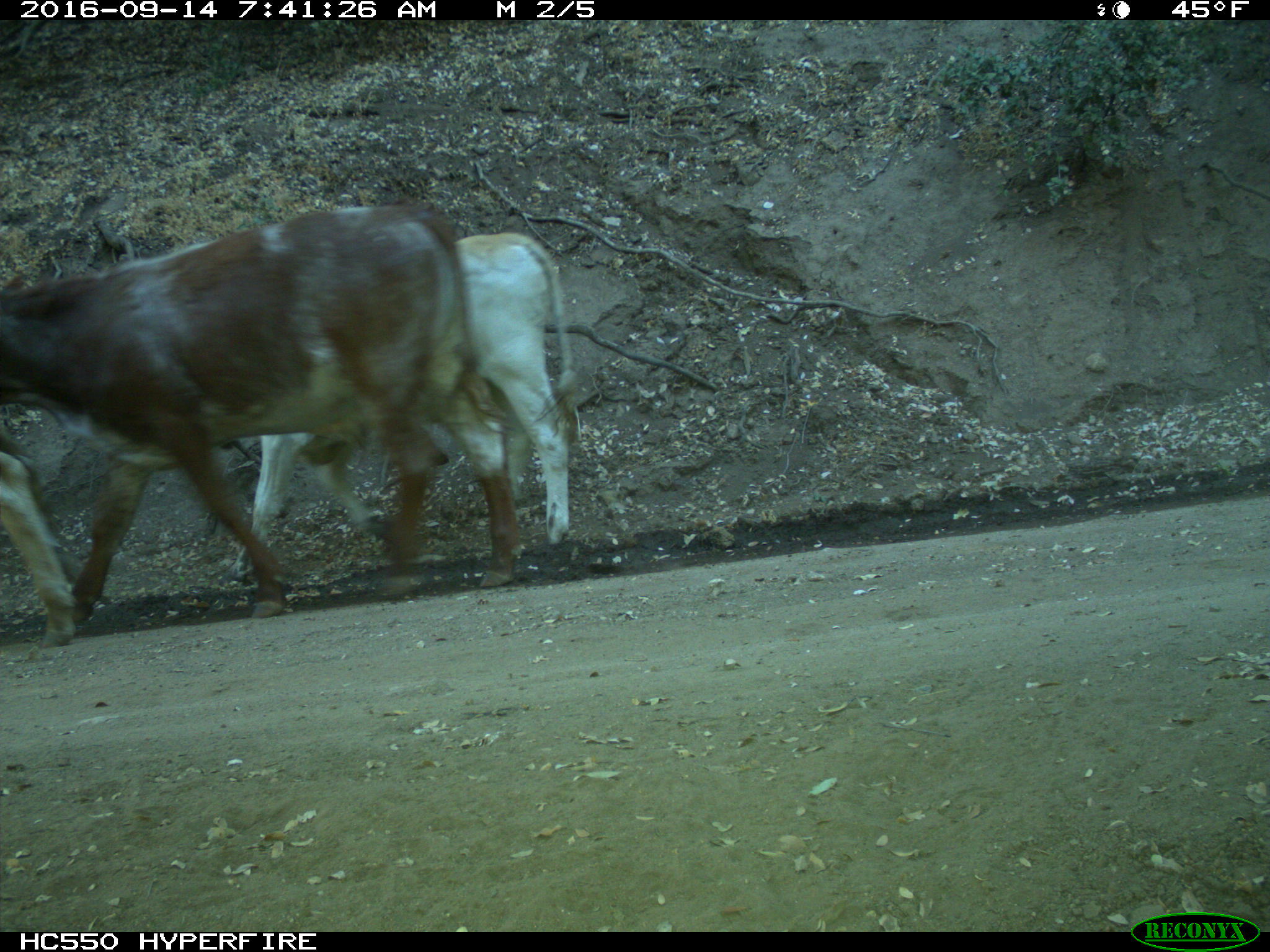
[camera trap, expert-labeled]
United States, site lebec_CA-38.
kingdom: Animalia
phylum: Chordata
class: Mammalia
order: Artiodactyla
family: Bovidae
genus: Bos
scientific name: Bos taurus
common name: domestic cow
Bos taurus (domestic cow).